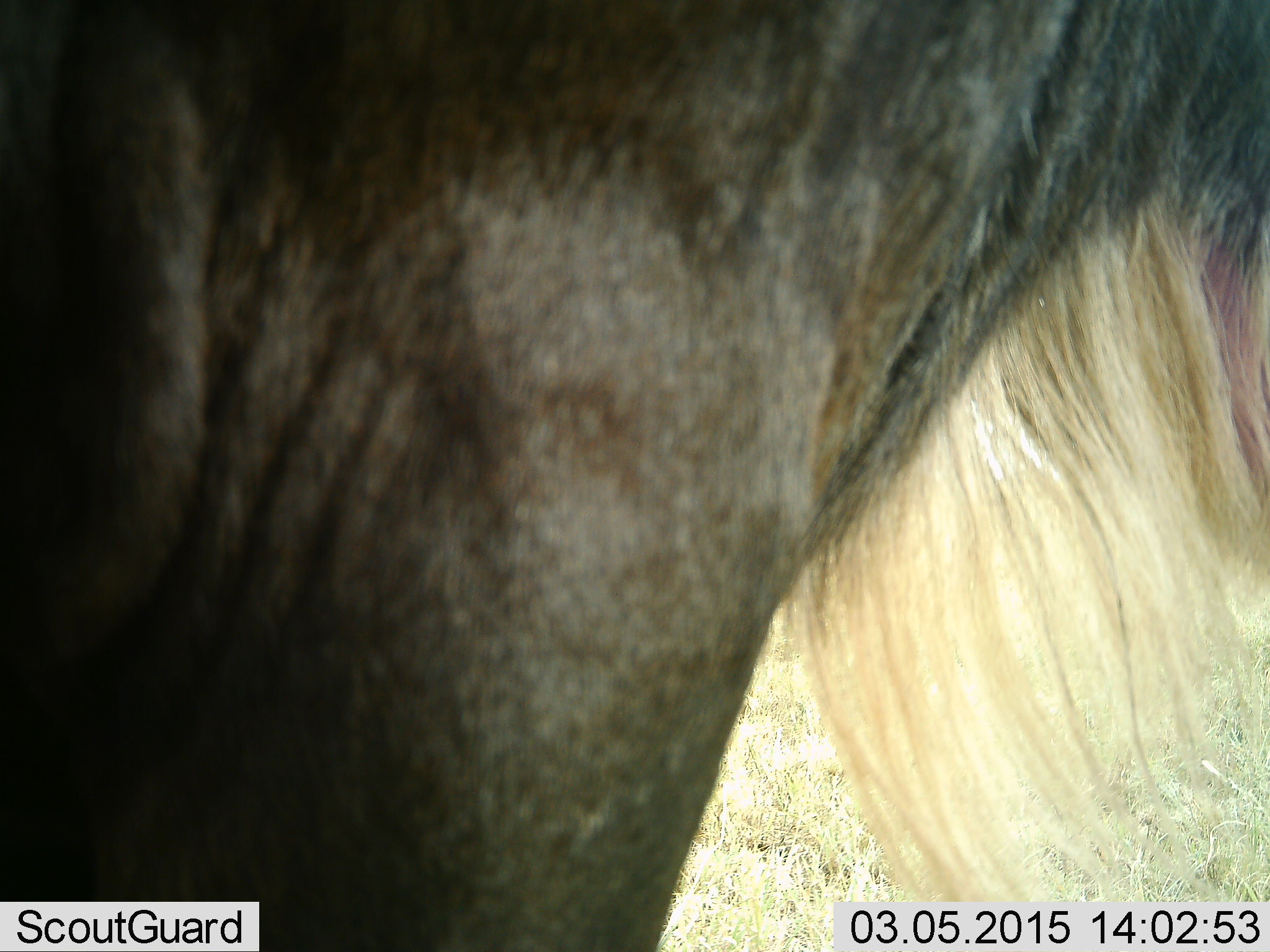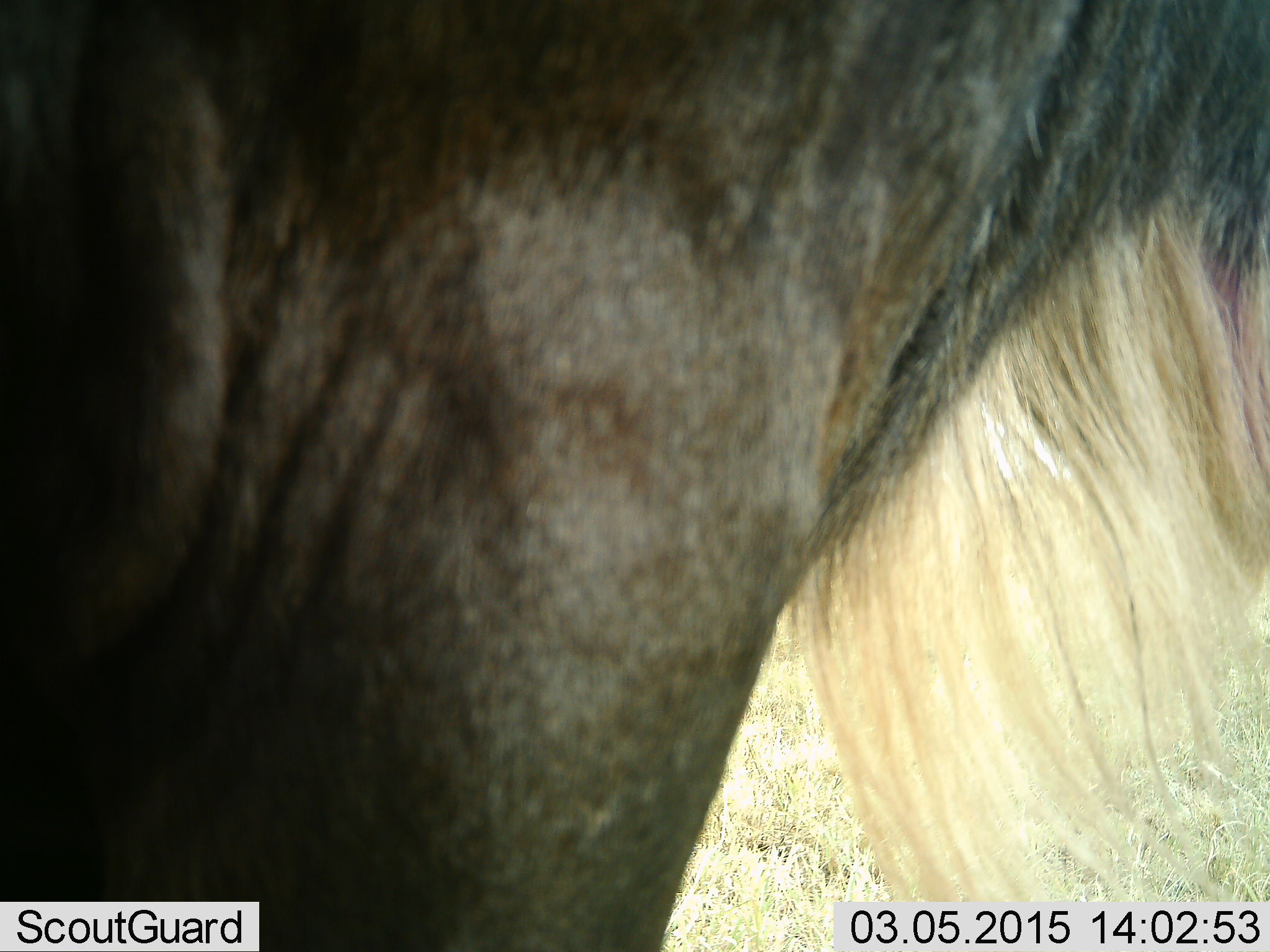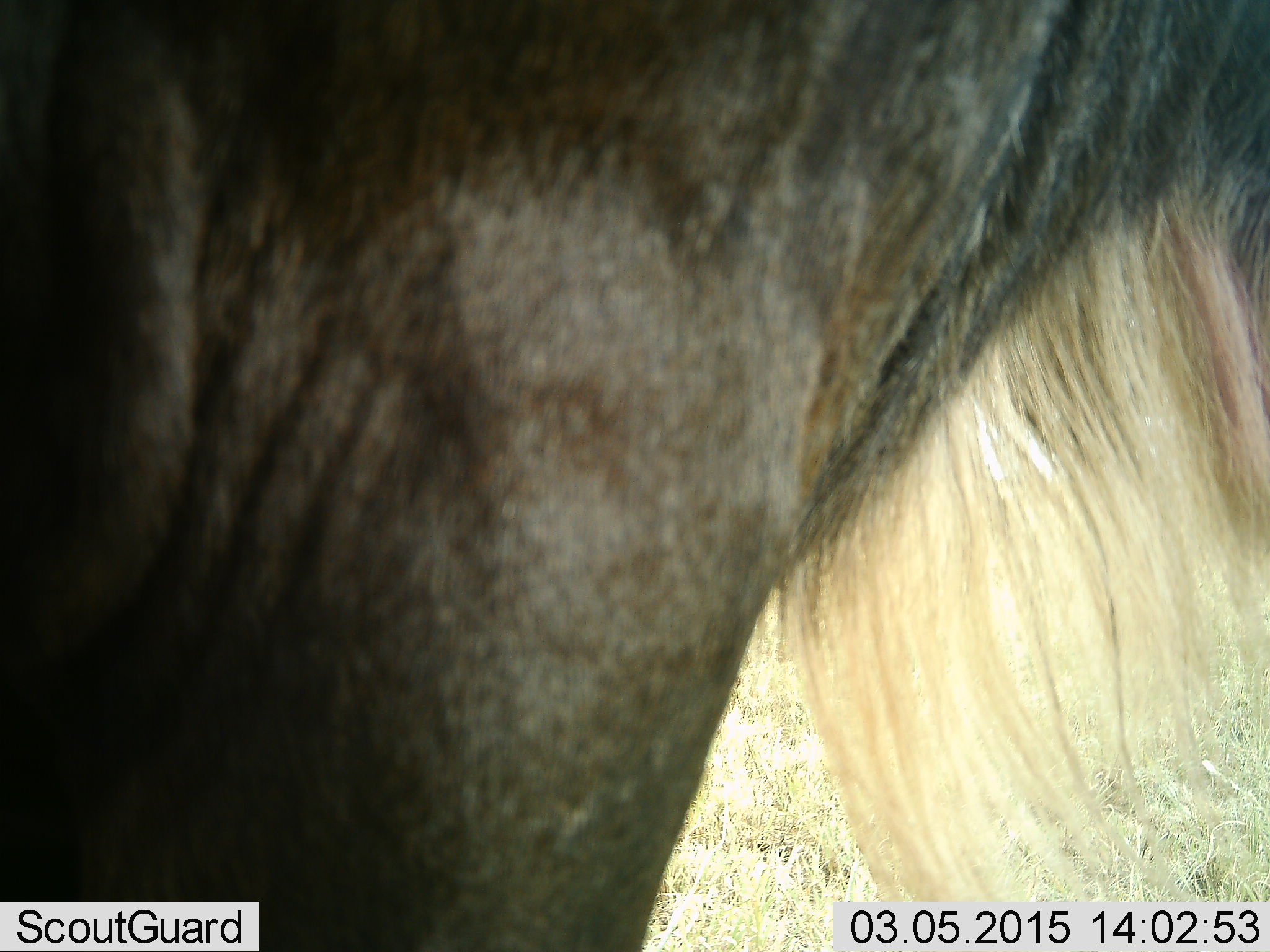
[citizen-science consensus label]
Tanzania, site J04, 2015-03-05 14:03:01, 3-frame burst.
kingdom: Animalia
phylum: Chordata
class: Mammalia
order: Artiodactyla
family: Bovidae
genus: Connochaetes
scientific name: Connochaetes taurinus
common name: blue wildebeest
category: wildebeest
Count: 1.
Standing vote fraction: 100%.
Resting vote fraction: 0%.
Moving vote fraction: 0%.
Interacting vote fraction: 0%.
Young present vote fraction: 0%.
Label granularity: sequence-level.